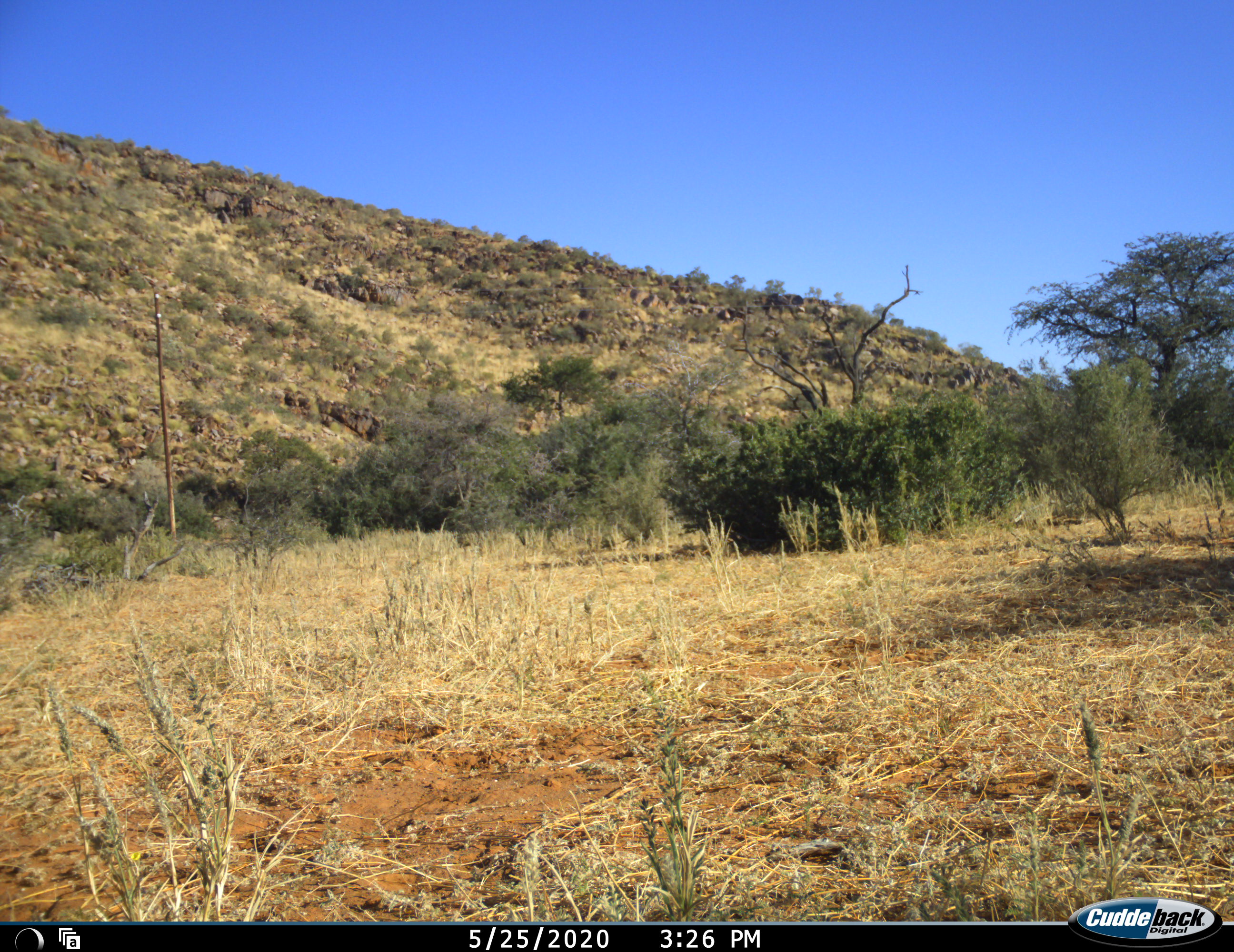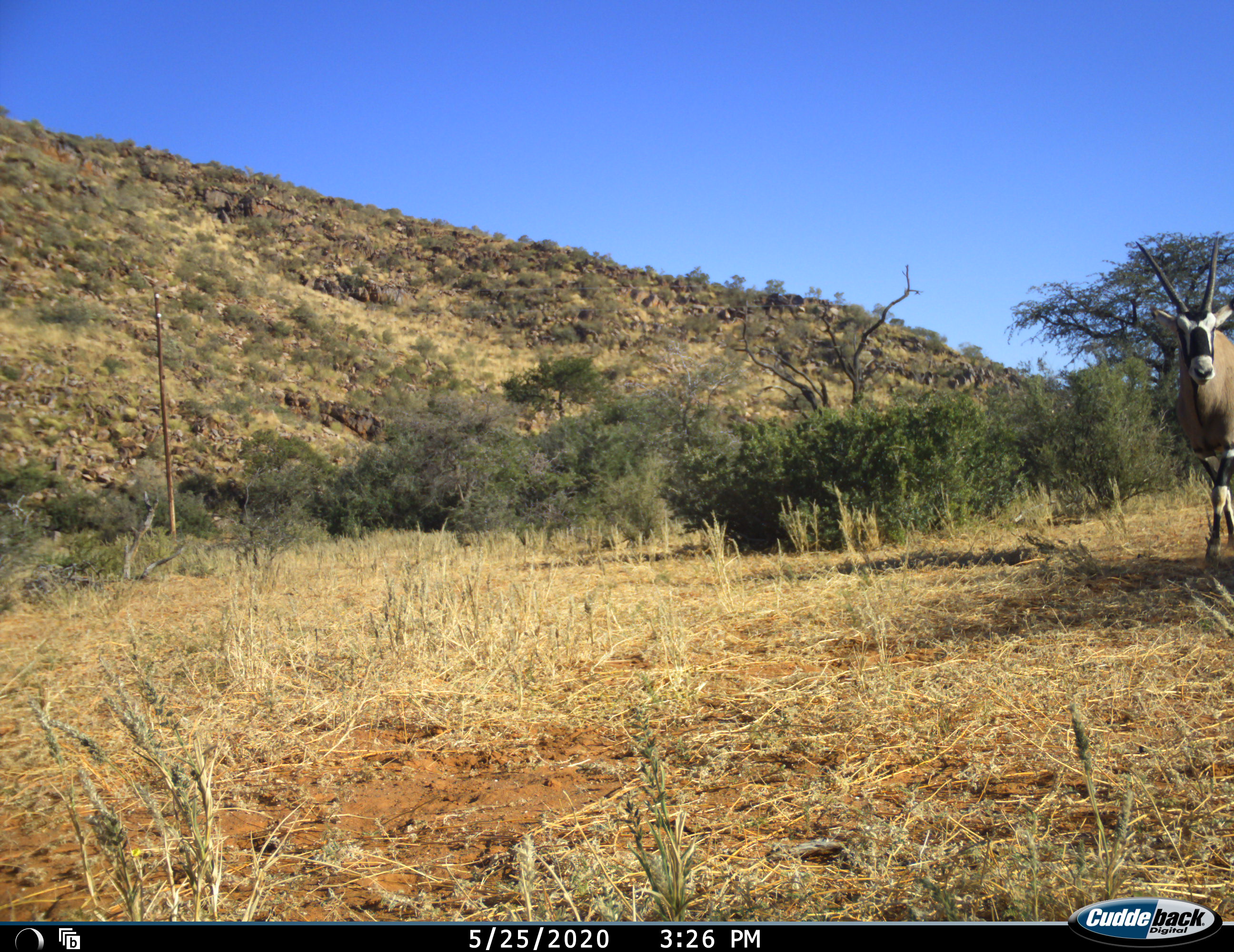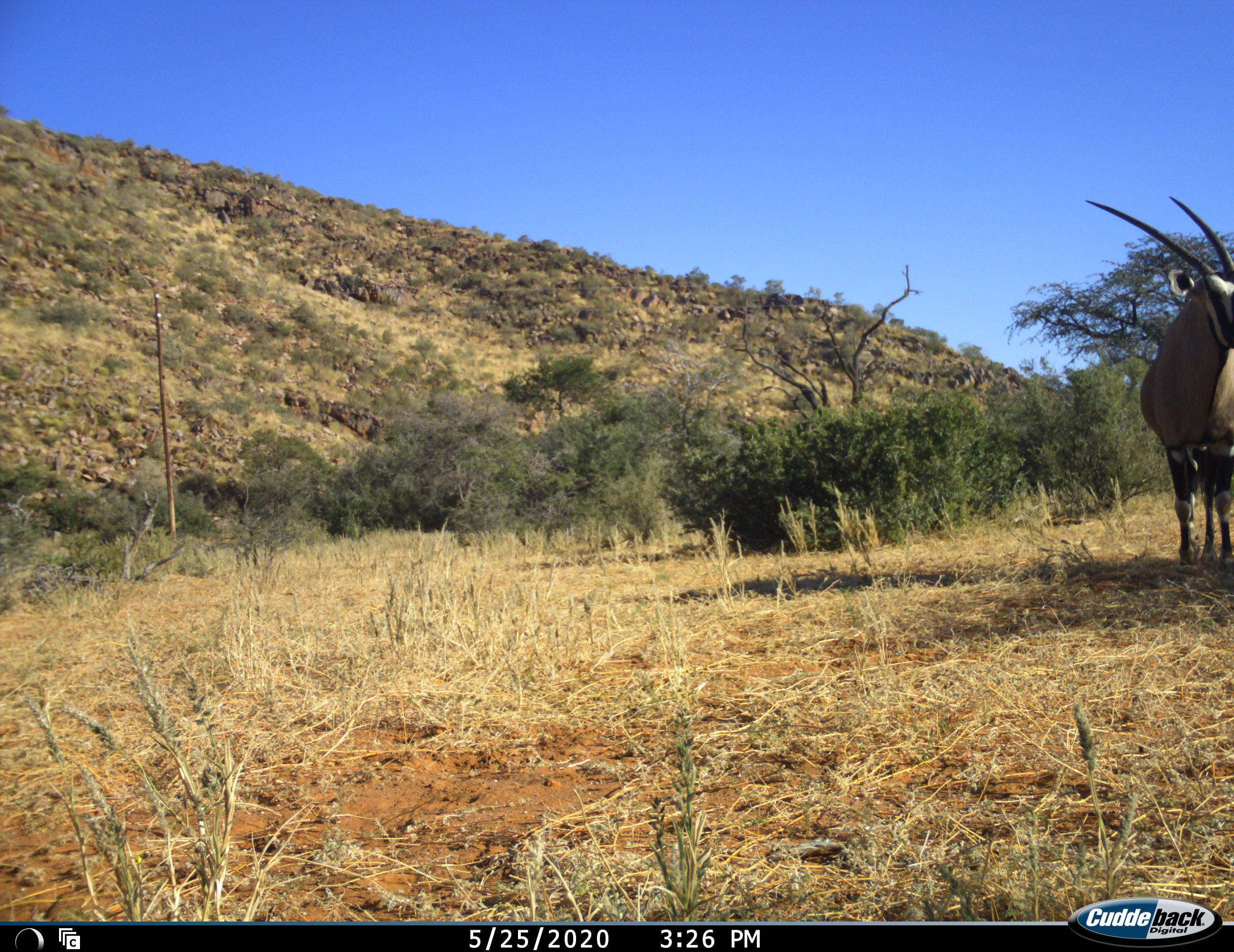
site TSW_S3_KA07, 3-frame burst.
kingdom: Animalia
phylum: Chordata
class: Mammalia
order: Artiodactyla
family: Bovidae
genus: Oryx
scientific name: Oryx gazella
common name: gemsbok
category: oryx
Oryx (gemsbok) (Oryx gazella), count 1. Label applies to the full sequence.